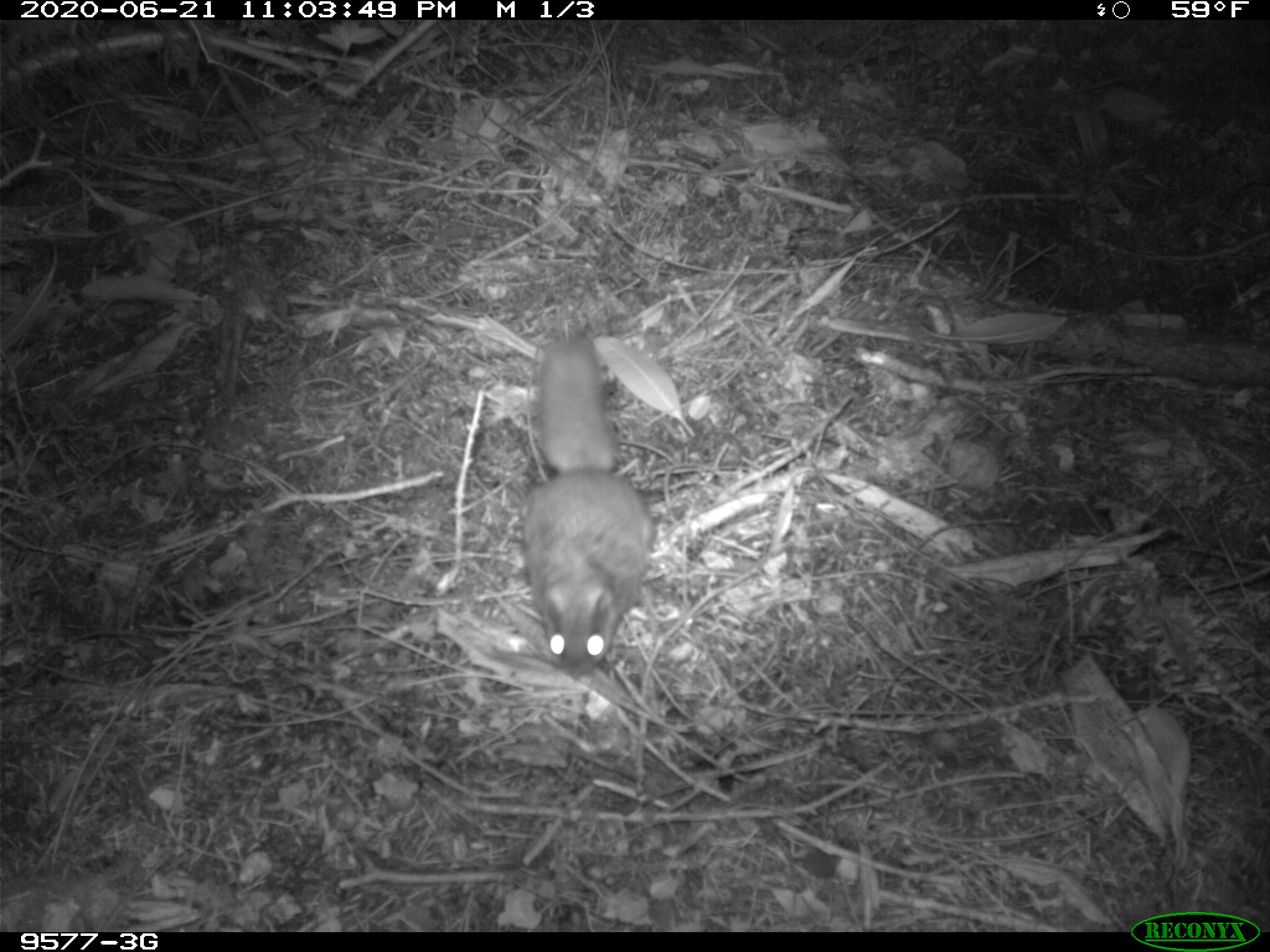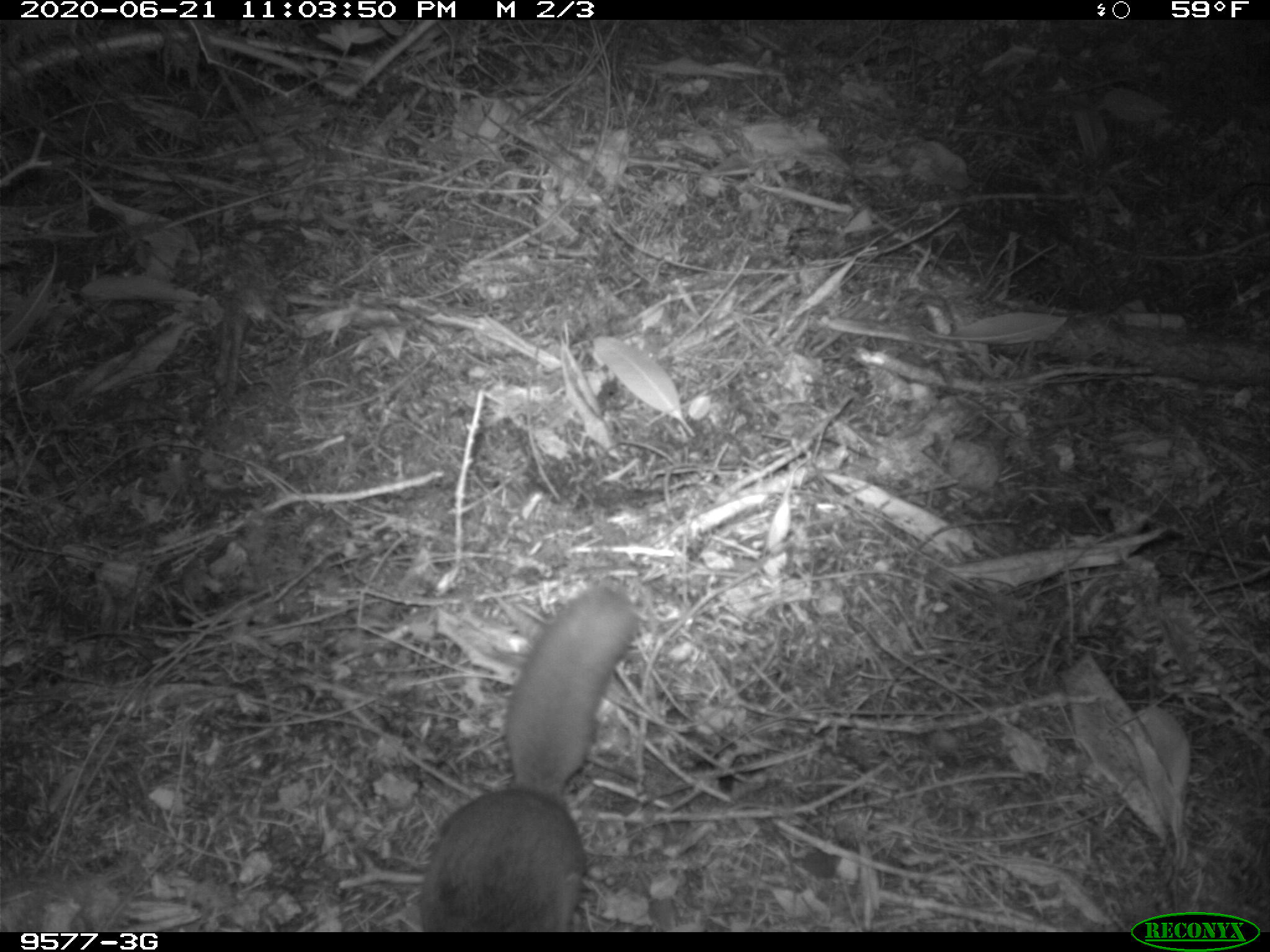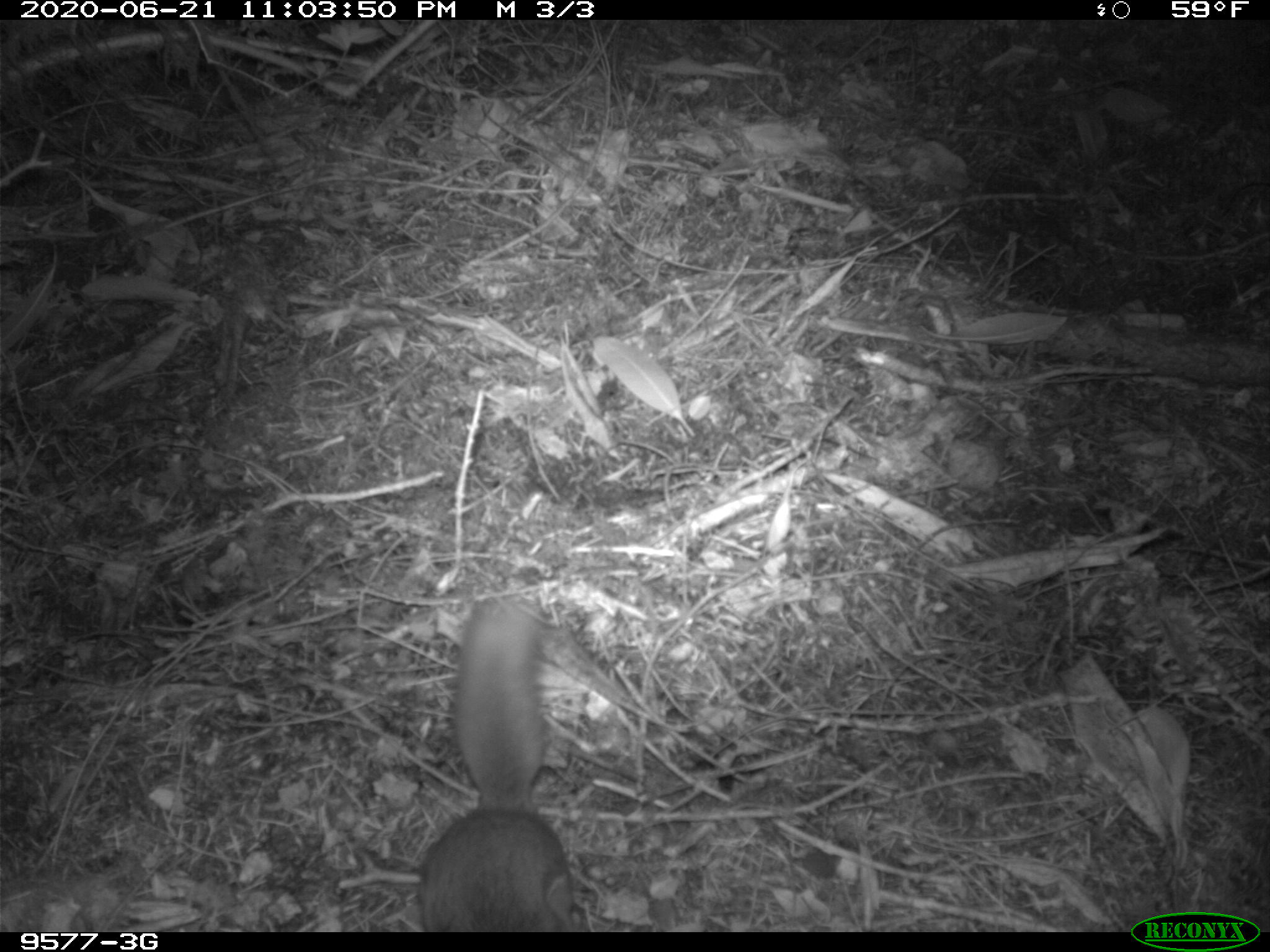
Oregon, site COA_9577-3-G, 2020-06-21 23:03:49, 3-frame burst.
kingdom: Animalia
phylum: Chordata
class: Mammalia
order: Rodentia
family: Sciuridae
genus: Glaucomys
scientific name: Glaucomys oregonensis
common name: humboldt's flying squirrel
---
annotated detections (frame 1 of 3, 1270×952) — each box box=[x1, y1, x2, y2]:
humboldt's flying squirrel: box=[516, 324, 667, 685]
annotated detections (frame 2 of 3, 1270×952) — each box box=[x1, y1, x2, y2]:
humboldt's flying squirrel: box=[412, 571, 646, 928]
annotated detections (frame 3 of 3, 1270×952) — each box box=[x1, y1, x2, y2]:
humboldt's flying squirrel: box=[411, 584, 590, 928]